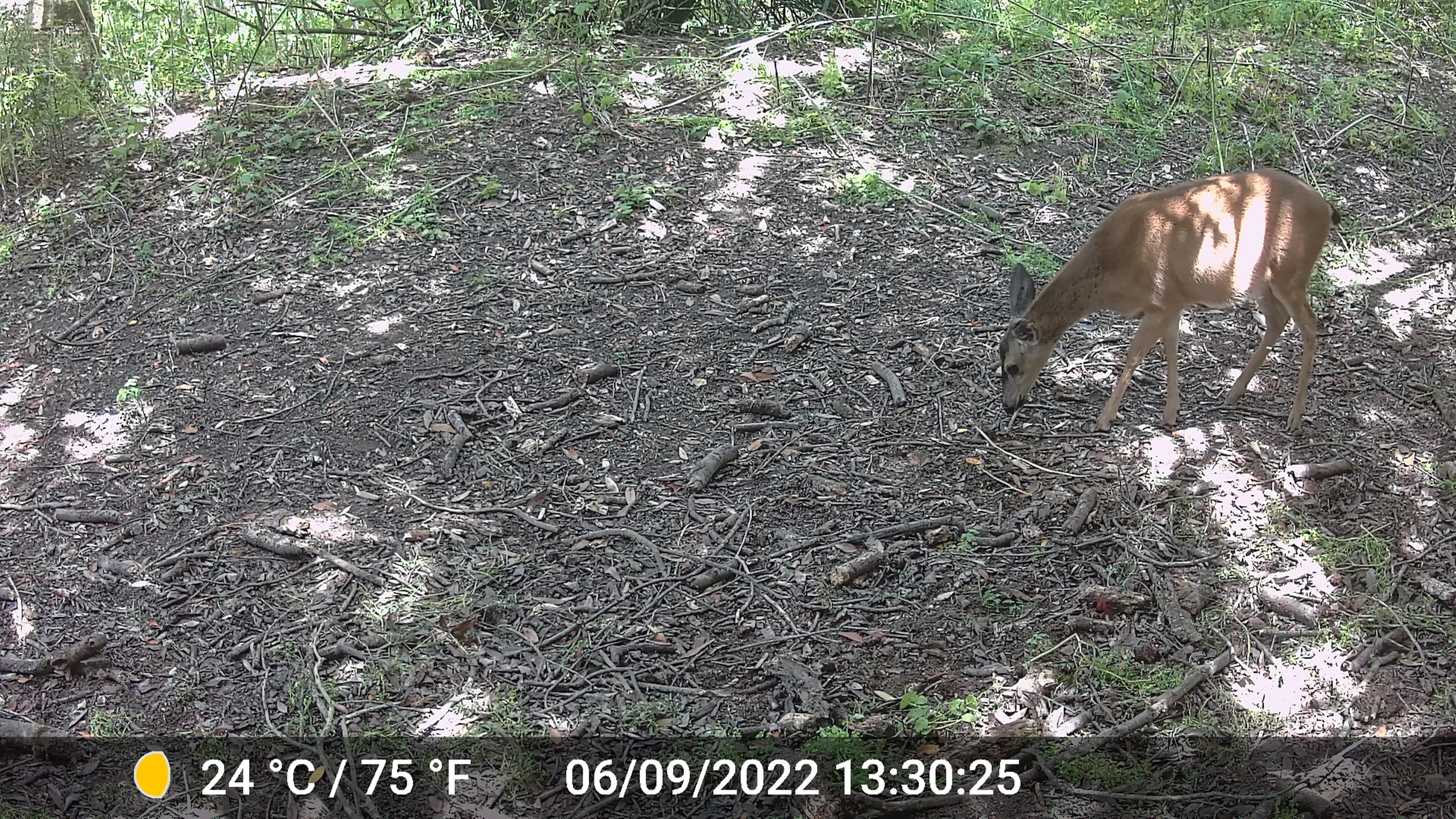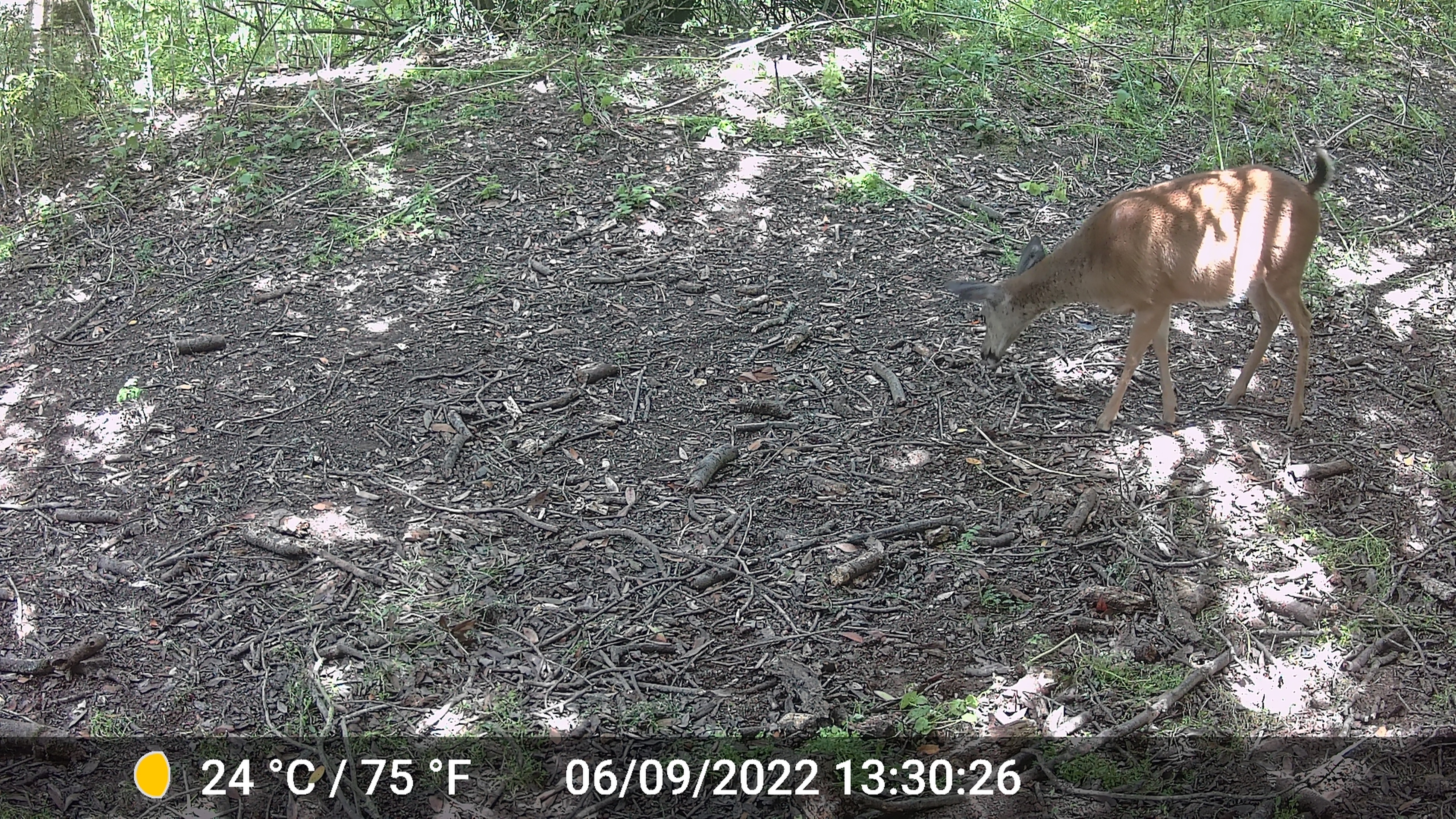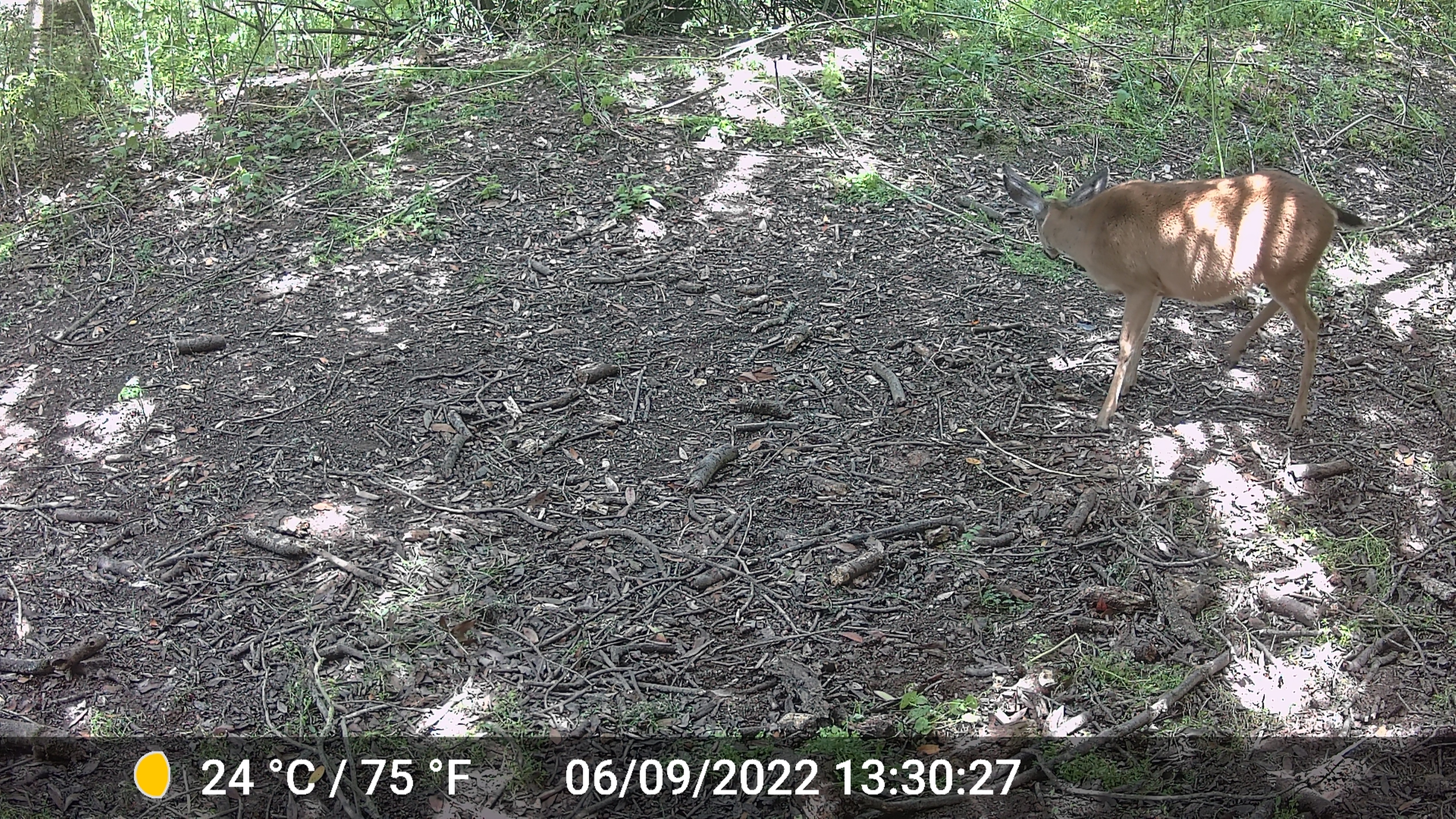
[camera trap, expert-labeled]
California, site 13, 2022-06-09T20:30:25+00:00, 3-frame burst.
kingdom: Animalia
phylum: Chordata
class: Mammalia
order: Artiodactyla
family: Cervidae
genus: Odocoileus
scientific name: Odocoileus hemionus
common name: mule deer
Mule deer (Odocoileus hemionus).